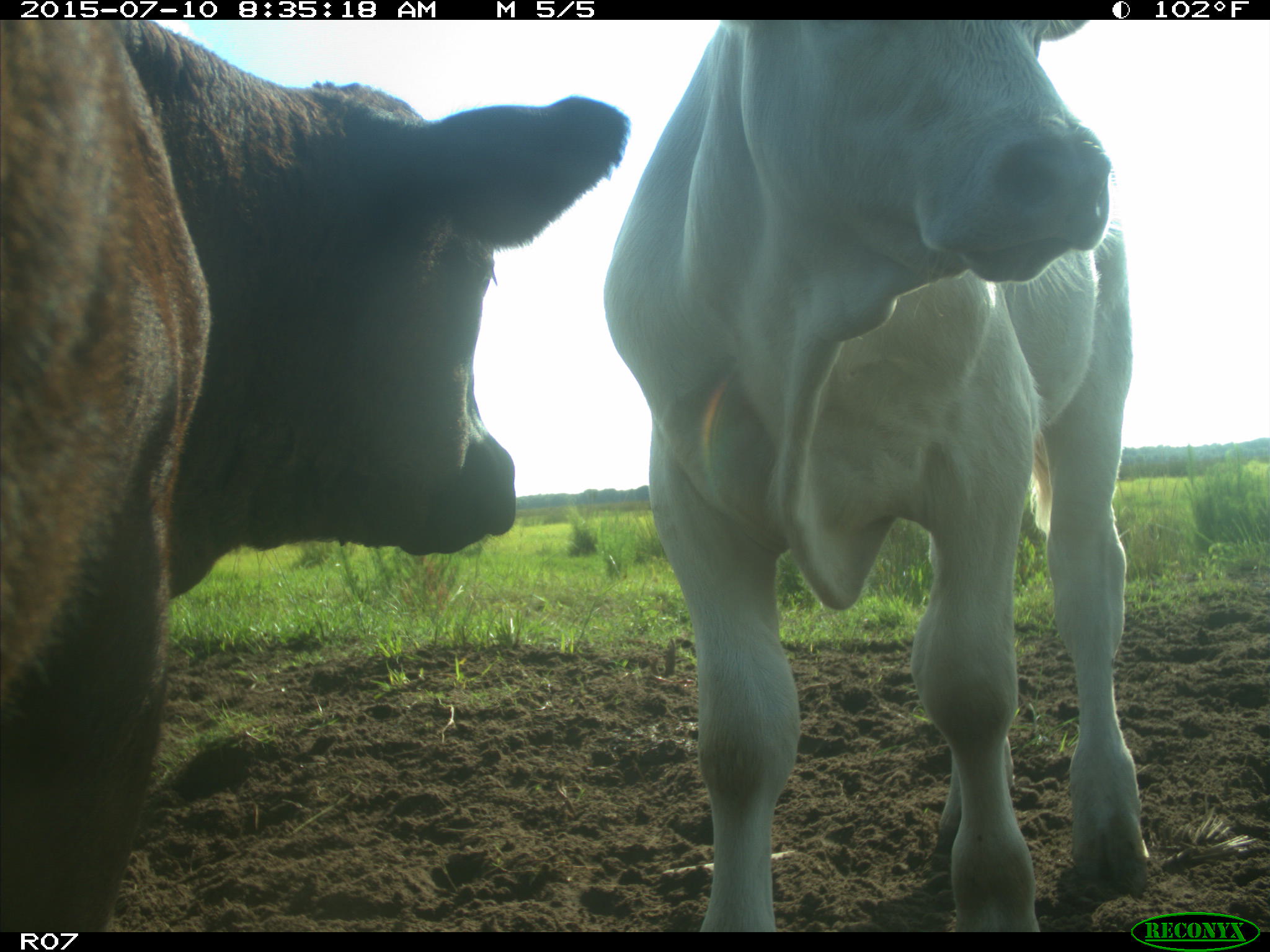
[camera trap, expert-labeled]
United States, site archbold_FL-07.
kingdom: Animalia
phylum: Chordata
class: Mammalia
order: Artiodactyla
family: Bovidae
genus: Bos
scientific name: Bos taurus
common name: domestic cow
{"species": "Bos taurus (domestic cow)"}